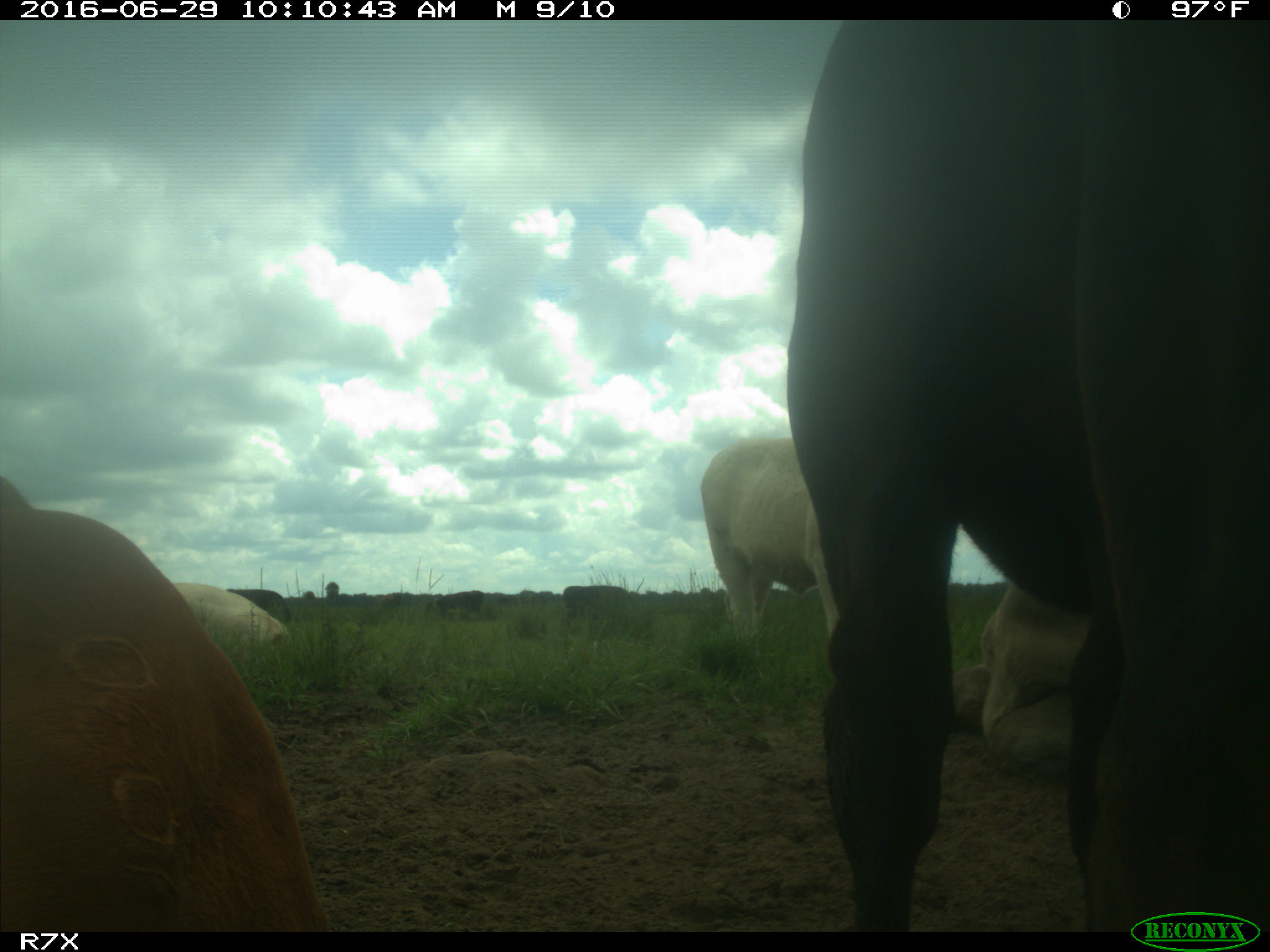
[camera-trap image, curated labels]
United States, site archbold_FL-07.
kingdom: Animalia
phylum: Chordata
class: Mammalia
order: Artiodactyla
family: Bovidae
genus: Bos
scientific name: Bos taurus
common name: domestic cow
Bos taurus (domestic cow).